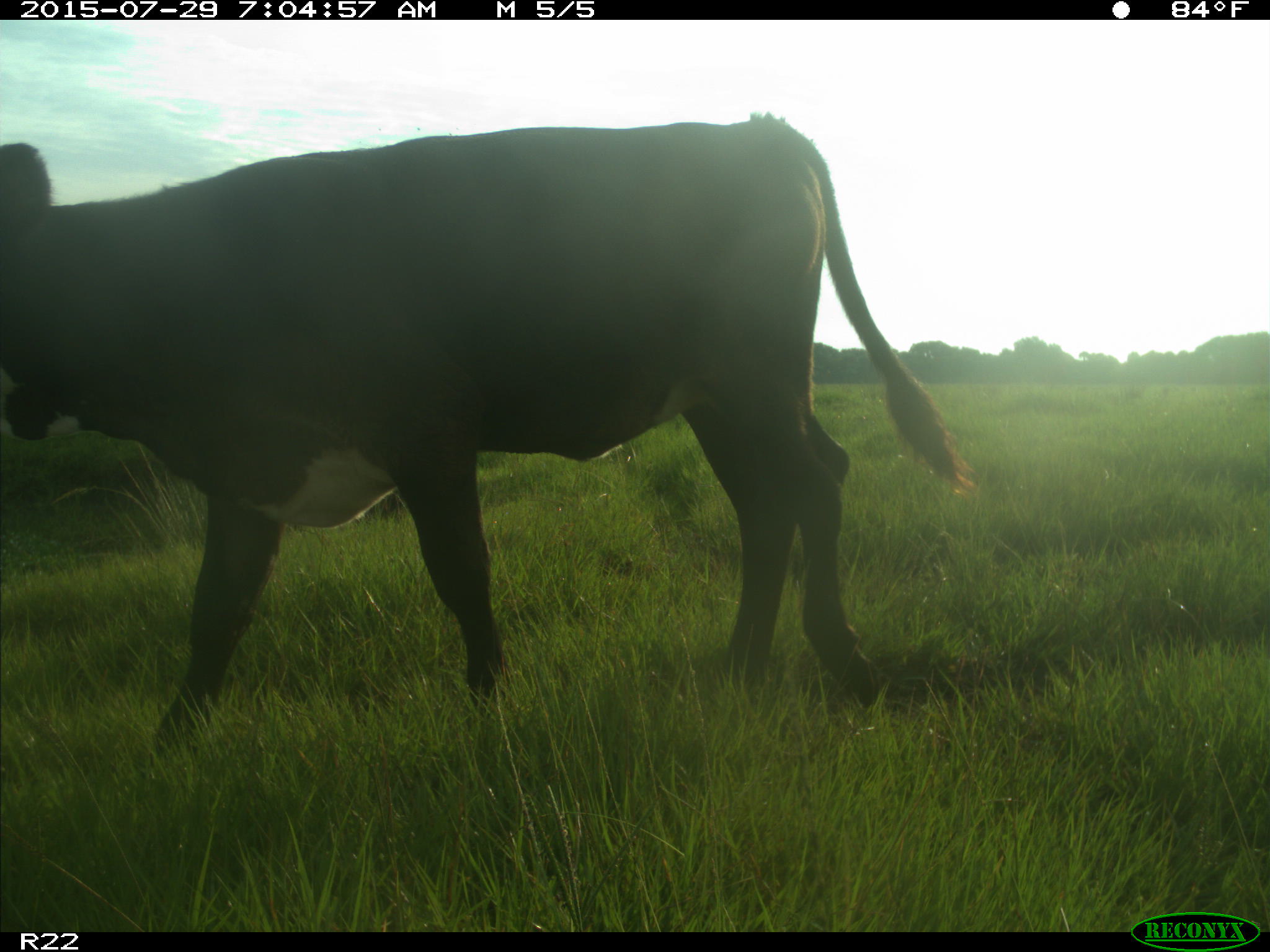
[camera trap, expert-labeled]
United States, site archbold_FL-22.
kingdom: Animalia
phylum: Chordata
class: Mammalia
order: Artiodactyla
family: Bovidae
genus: Bos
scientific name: Bos taurus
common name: domestic cow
Bos taurus (domestic cow).